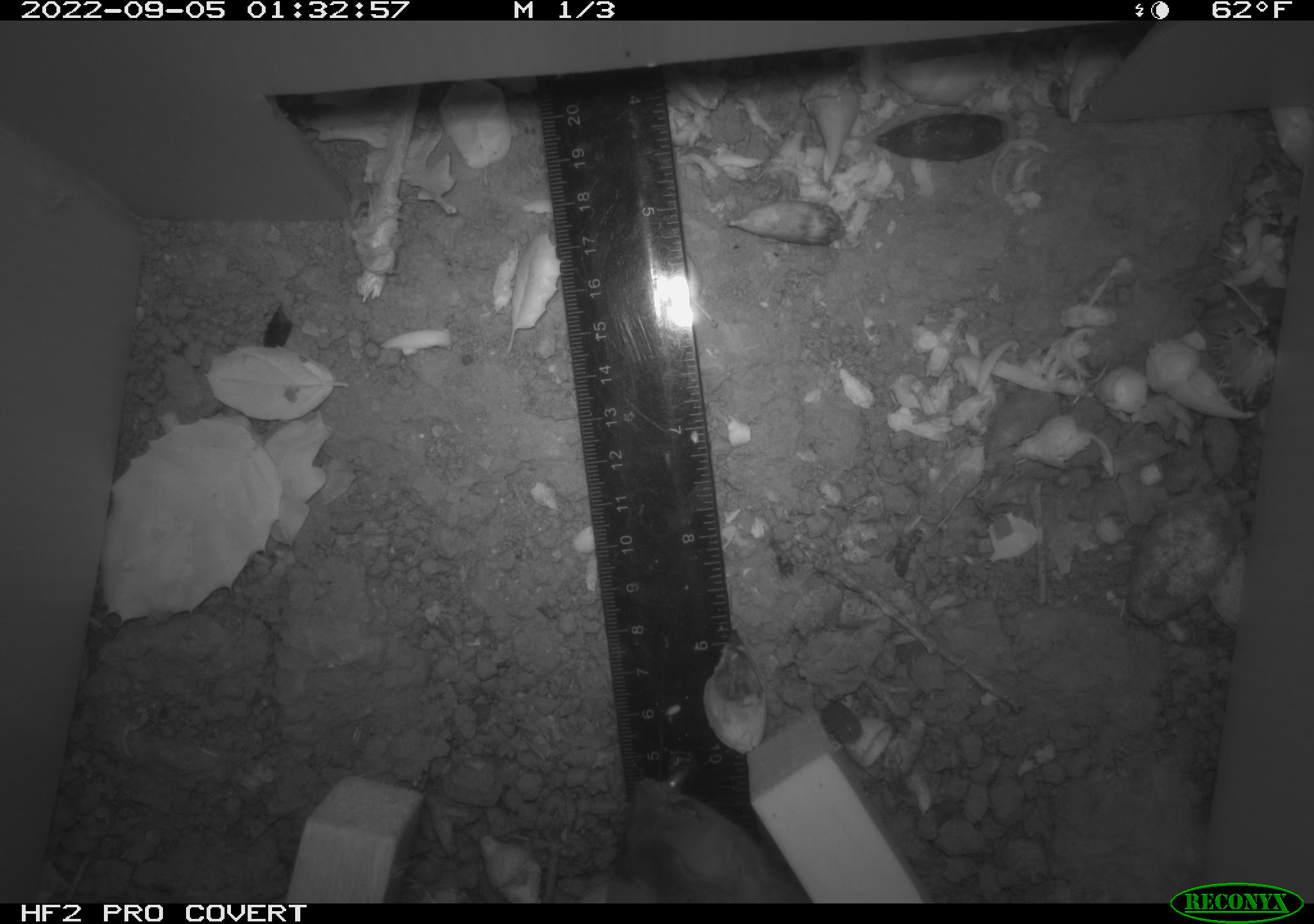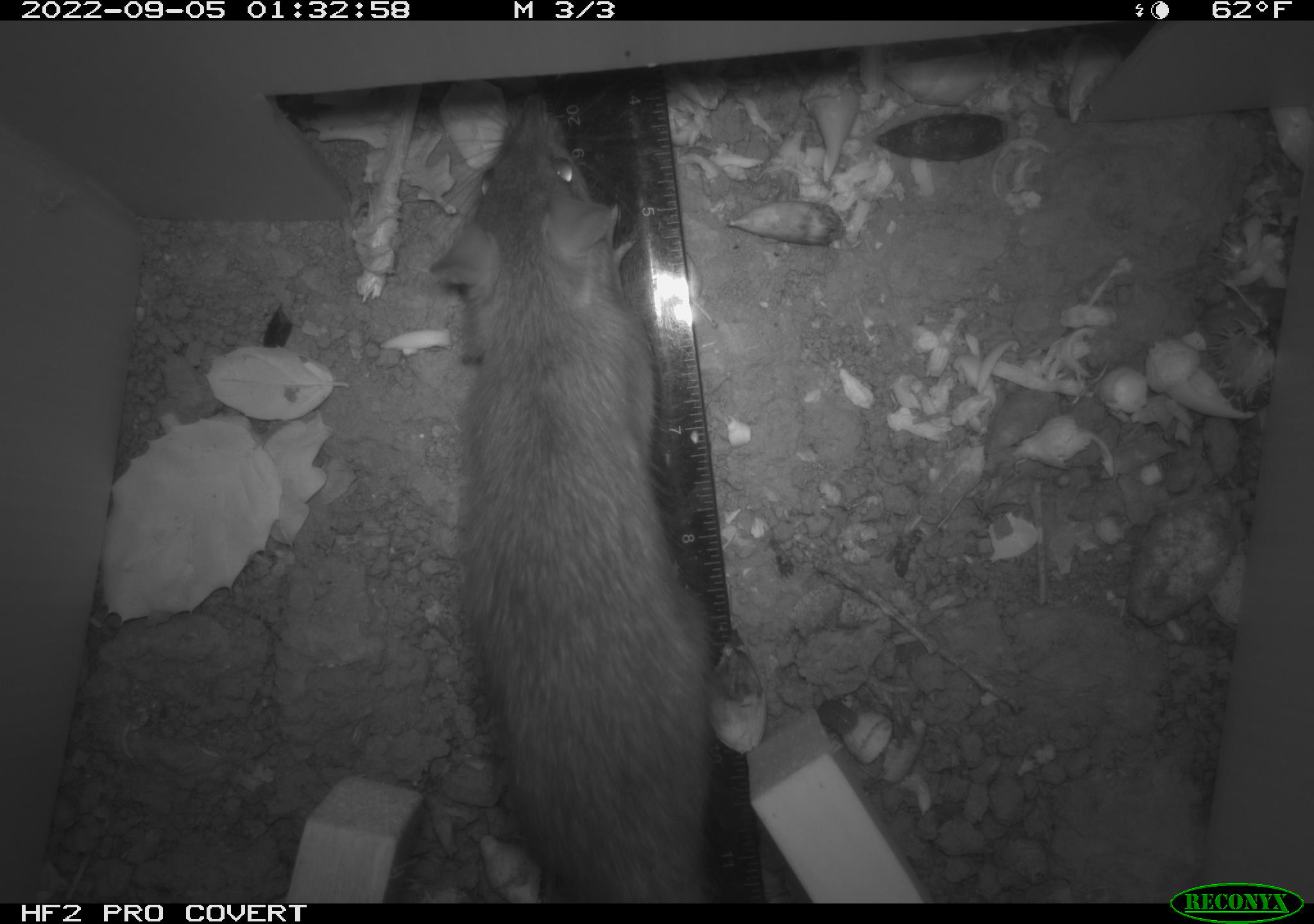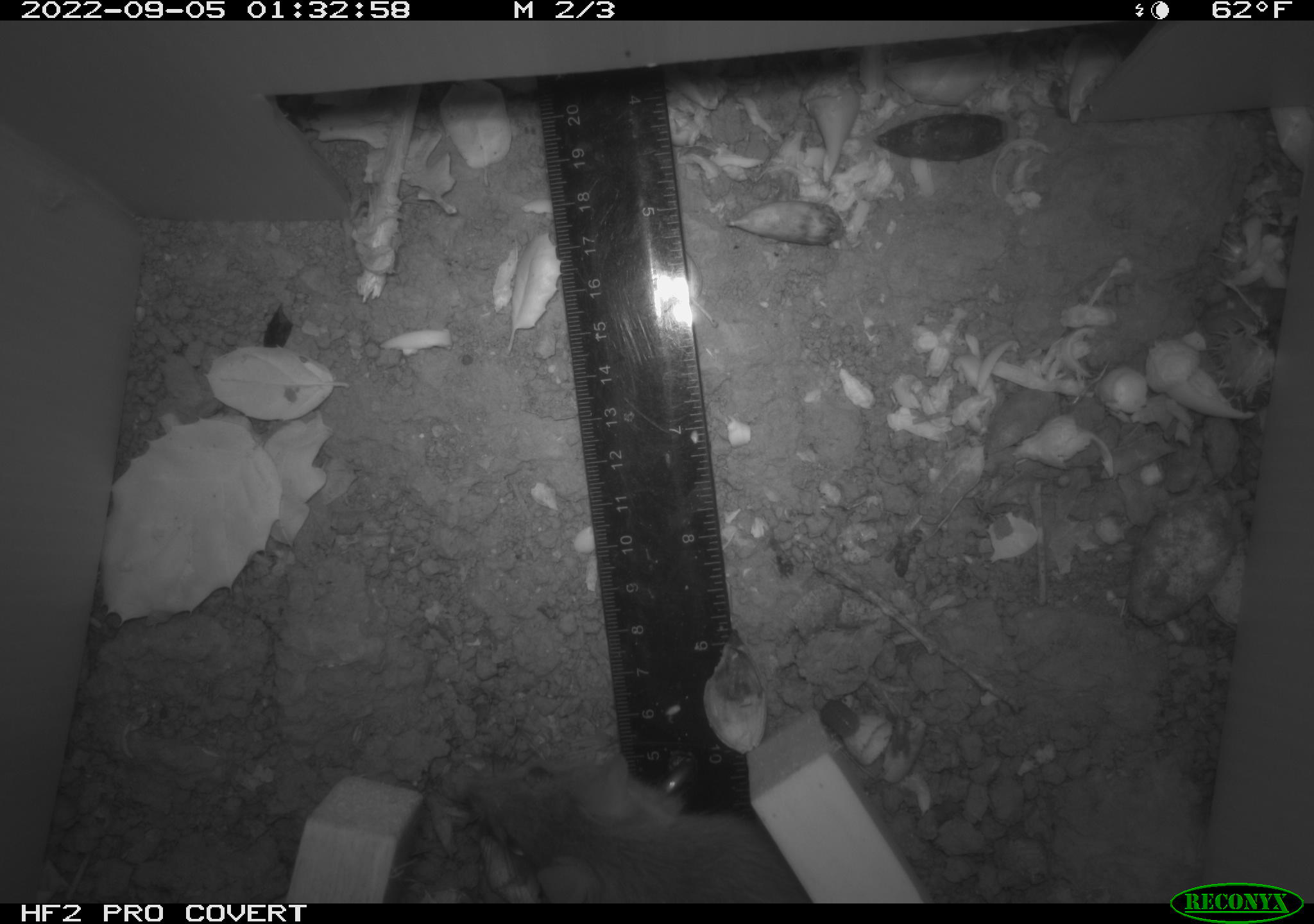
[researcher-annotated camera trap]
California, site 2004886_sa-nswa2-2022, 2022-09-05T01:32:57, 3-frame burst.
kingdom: Animalia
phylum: Chordata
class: Mammalia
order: Rodentia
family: Muridae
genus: Rattus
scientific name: Rattus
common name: rat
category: rattus species